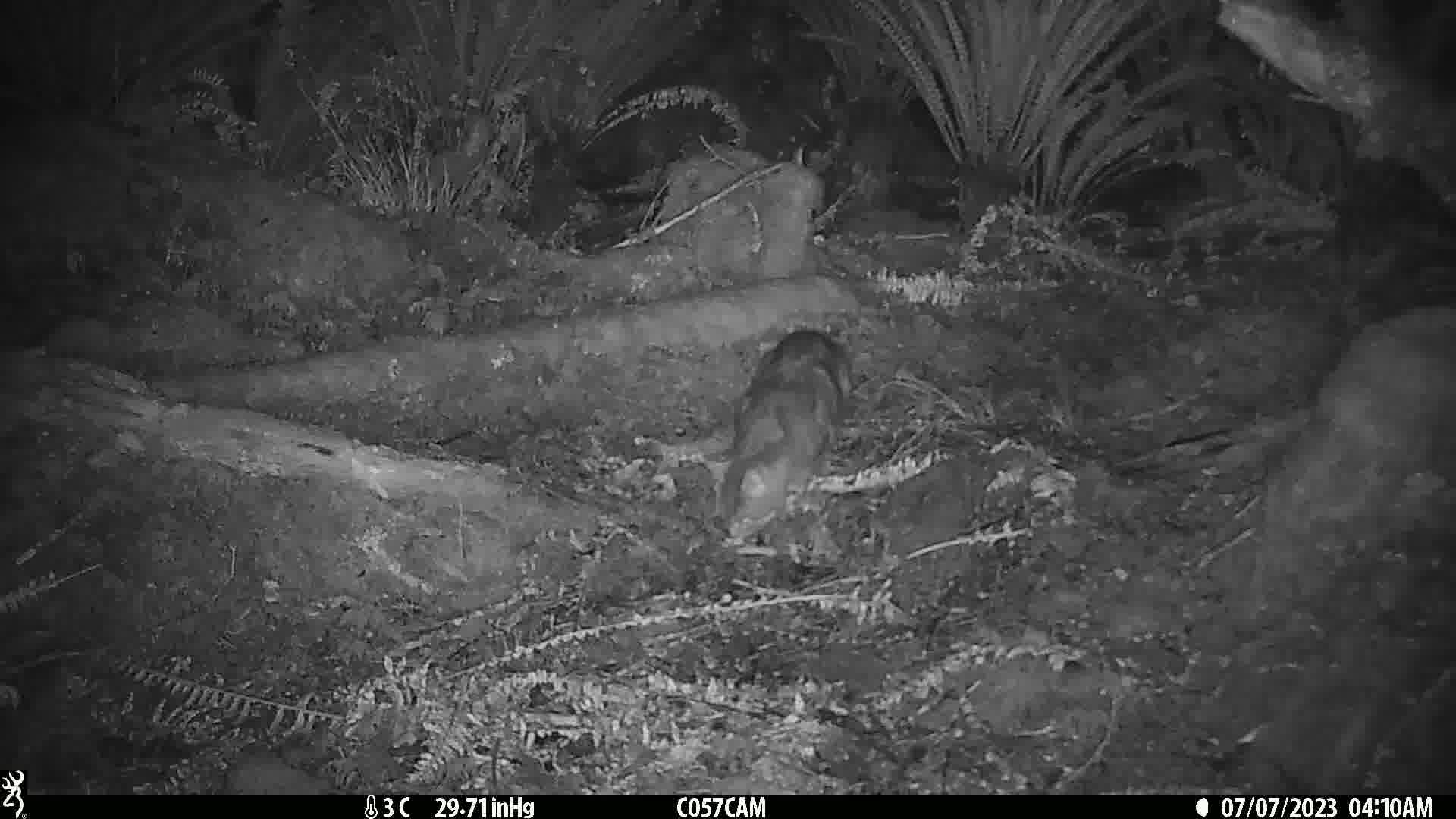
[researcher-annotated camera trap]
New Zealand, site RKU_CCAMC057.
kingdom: Animalia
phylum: Chordata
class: Mammalia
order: Carnivora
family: Felidae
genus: Felis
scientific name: Felis catus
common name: domestic cat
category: cat